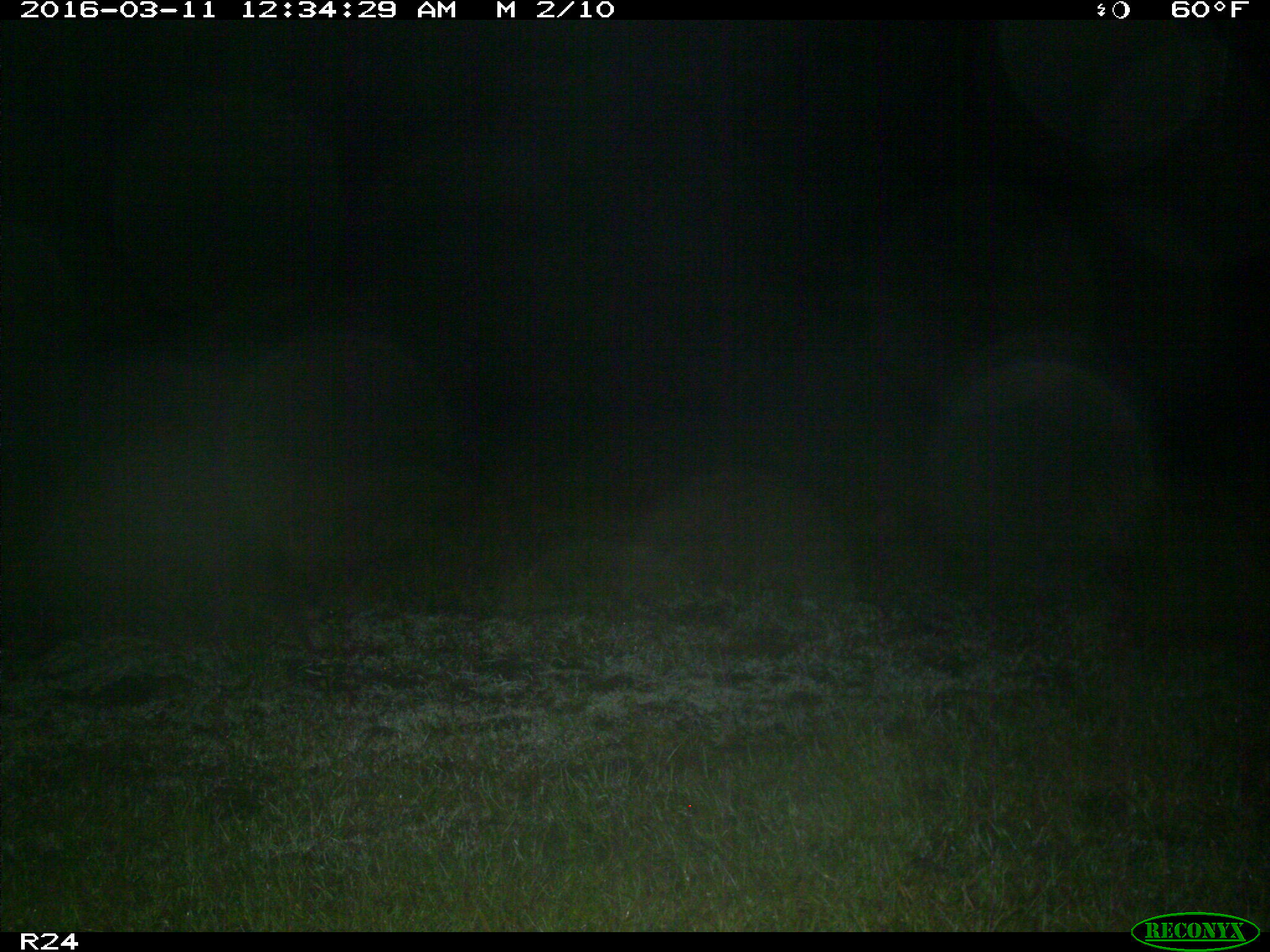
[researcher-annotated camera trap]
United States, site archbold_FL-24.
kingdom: Animalia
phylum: Chordata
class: Mammalia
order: Carnivora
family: Procyonidae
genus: Procyon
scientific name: Procyon lotor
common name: common raccoon